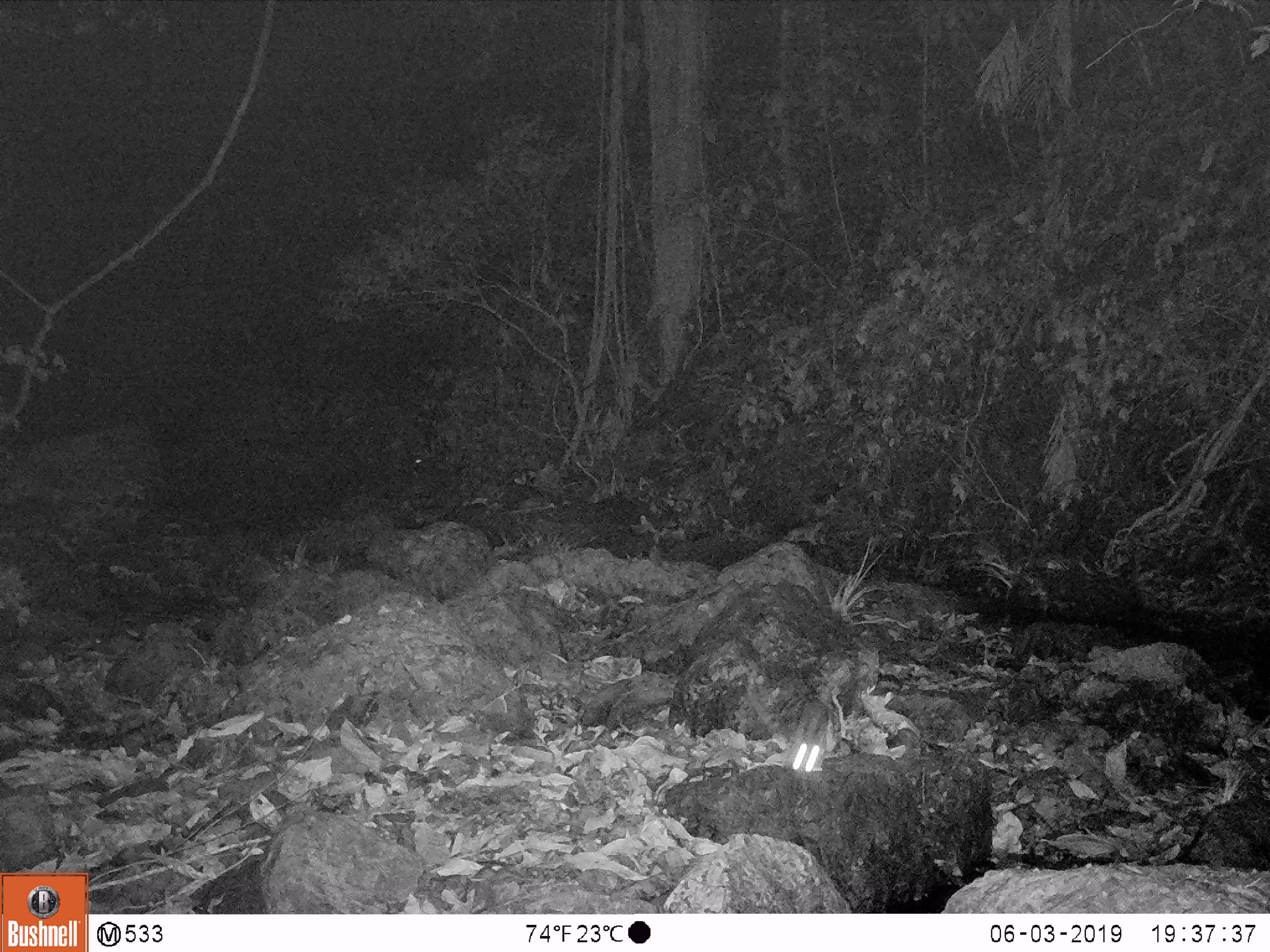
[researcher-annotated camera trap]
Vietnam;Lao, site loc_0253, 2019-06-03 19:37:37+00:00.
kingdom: Animalia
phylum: Chordata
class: Mammalia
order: Carnivora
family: Viverridae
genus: Paradoxurus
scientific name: Paradoxurus hermaphroditus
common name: common palm civet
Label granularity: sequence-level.